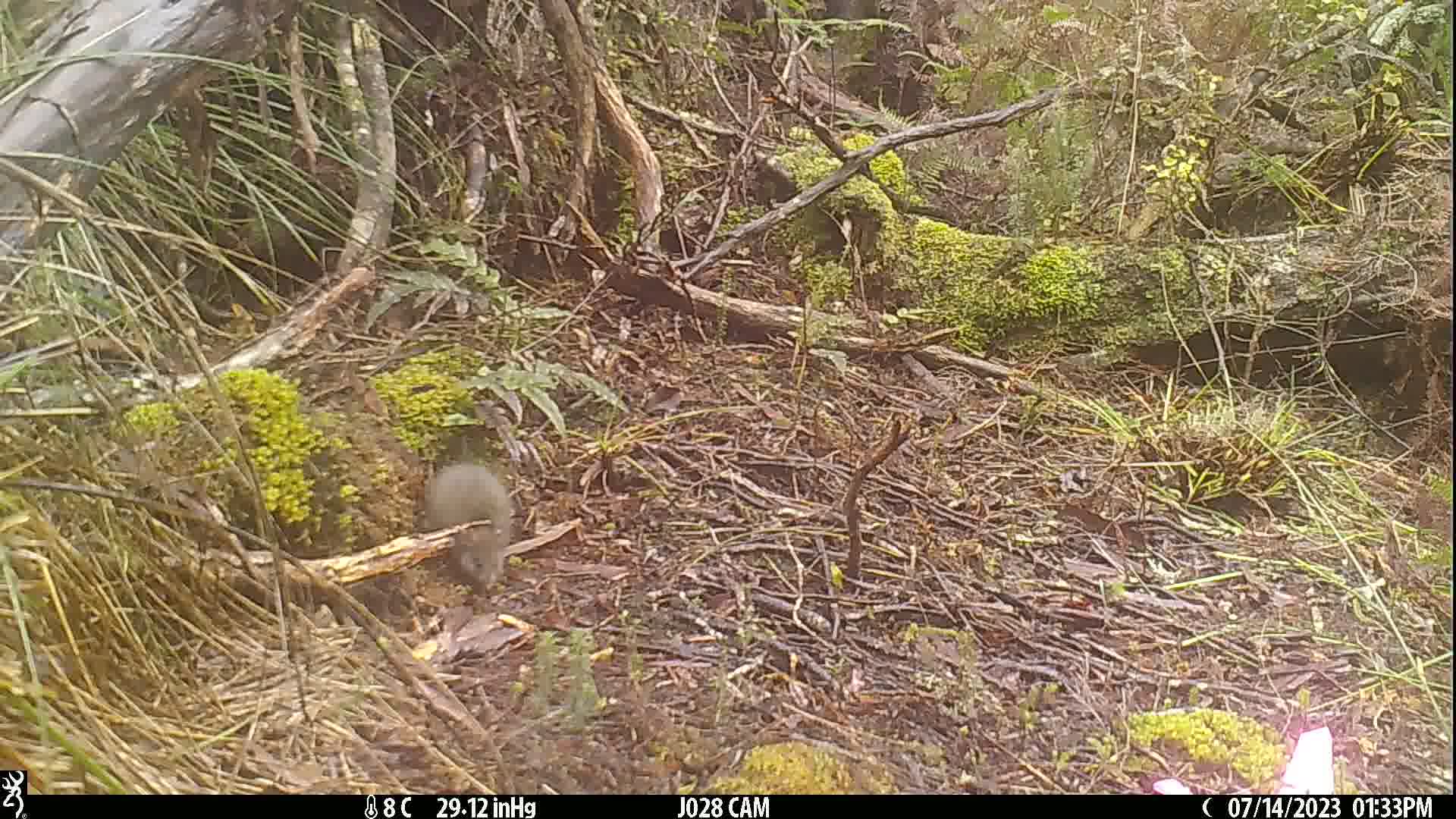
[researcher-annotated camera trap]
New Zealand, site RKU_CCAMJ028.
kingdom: Animalia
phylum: Chordata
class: Mammalia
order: Rodentia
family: Muridae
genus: Rattus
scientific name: Rattus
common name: rat